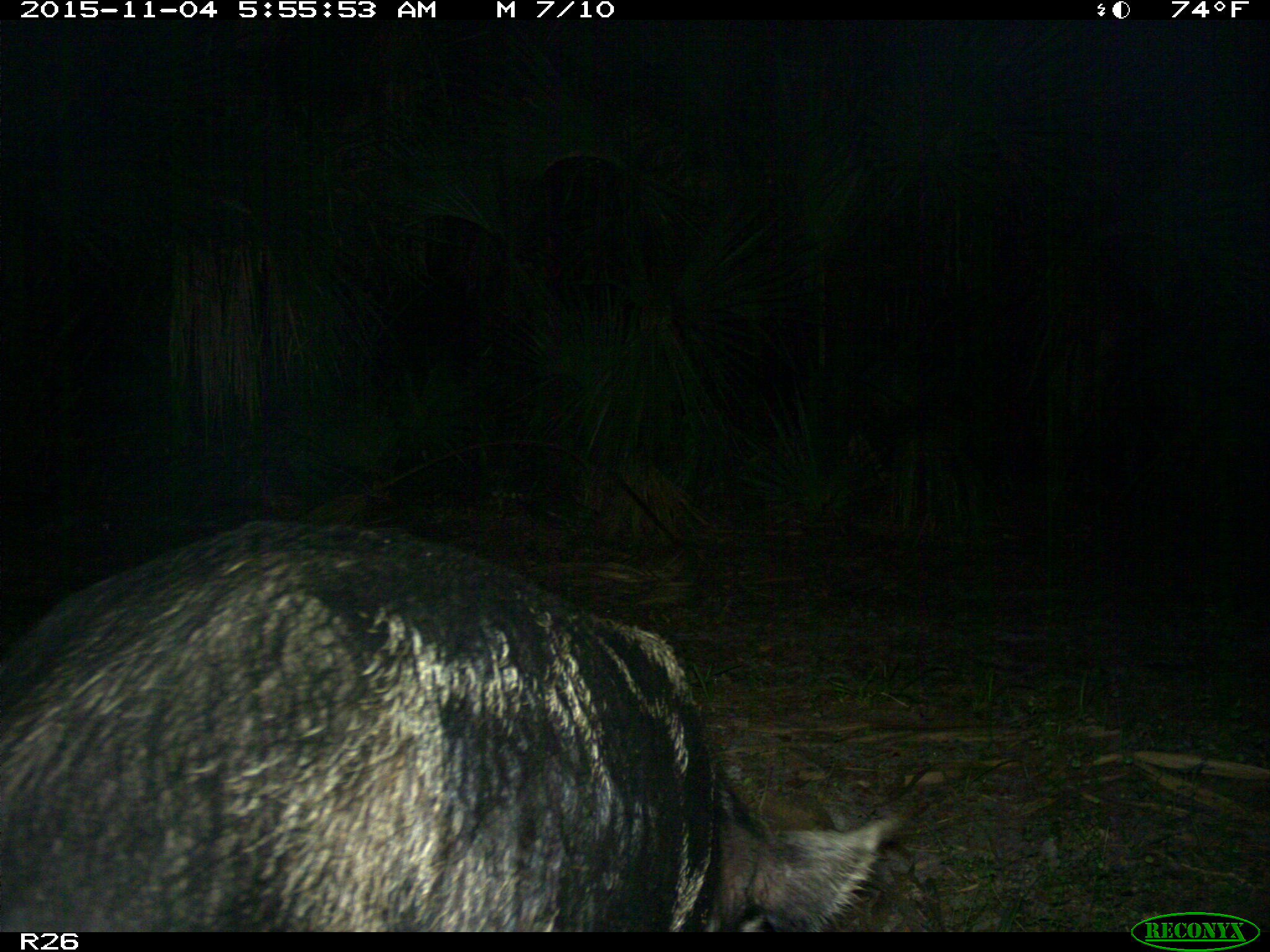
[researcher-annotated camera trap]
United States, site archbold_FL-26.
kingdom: Animalia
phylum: Chordata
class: Mammalia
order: Artiodactyla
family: Suidae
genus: Sus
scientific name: Sus scrofa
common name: wild boar